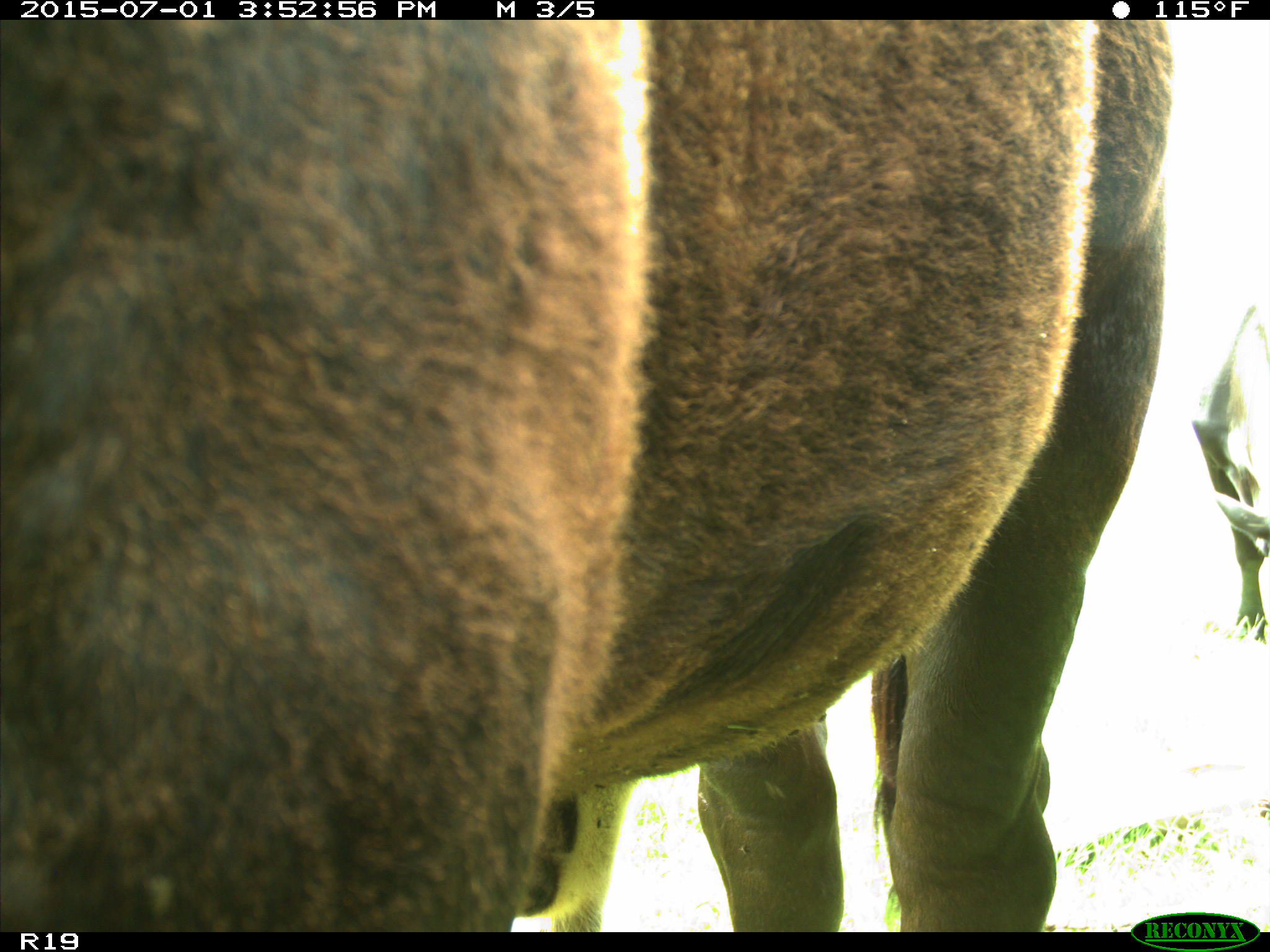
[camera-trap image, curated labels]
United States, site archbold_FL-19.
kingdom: Animalia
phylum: Chordata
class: Mammalia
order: Artiodactyla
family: Bovidae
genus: Bos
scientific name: Bos taurus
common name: domestic cow